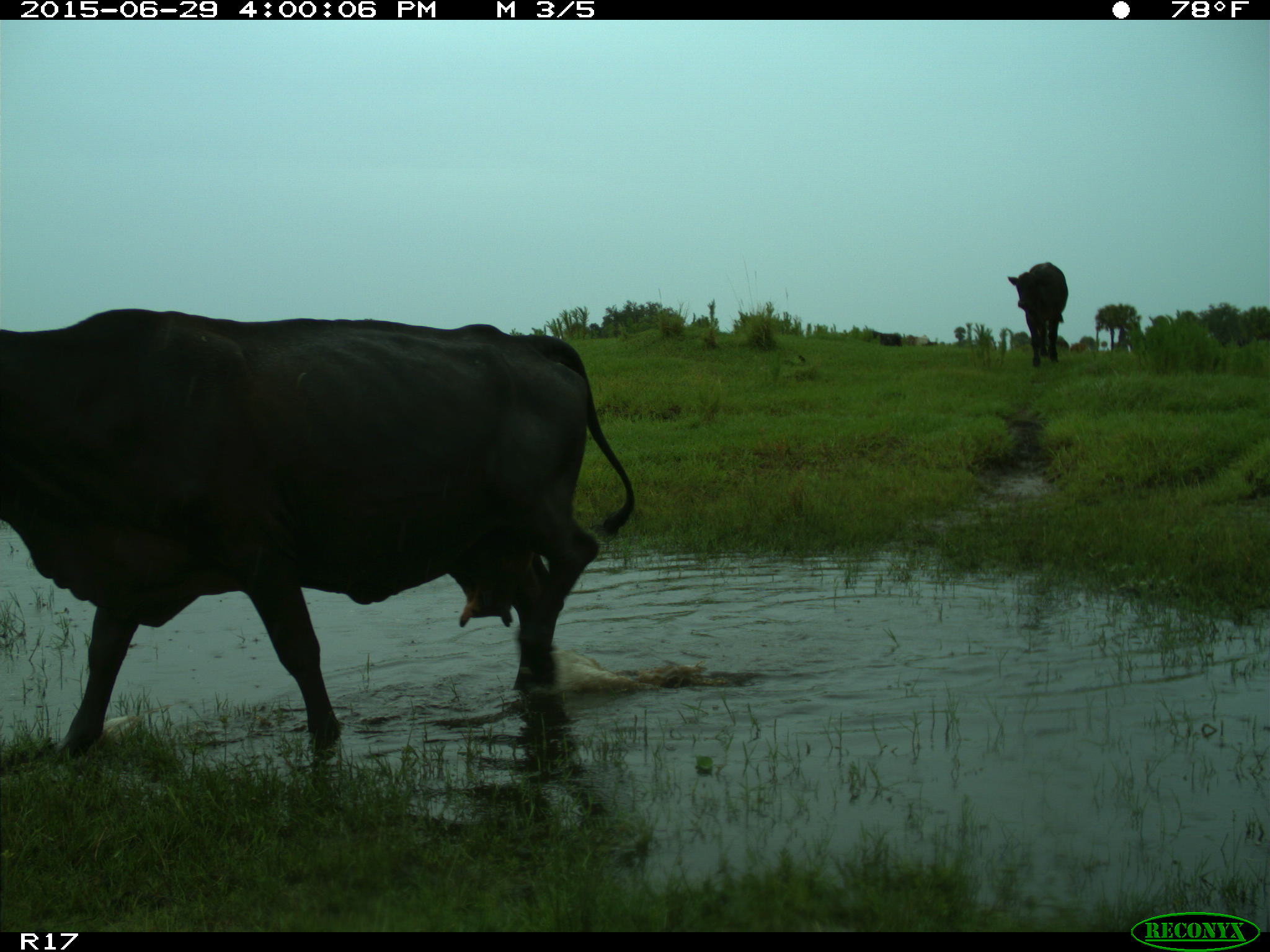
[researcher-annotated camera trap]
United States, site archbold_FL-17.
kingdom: Animalia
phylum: Chordata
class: Mammalia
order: Artiodactyla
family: Bovidae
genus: Bos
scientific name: Bos taurus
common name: domestic cow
Bos taurus (domestic cow).